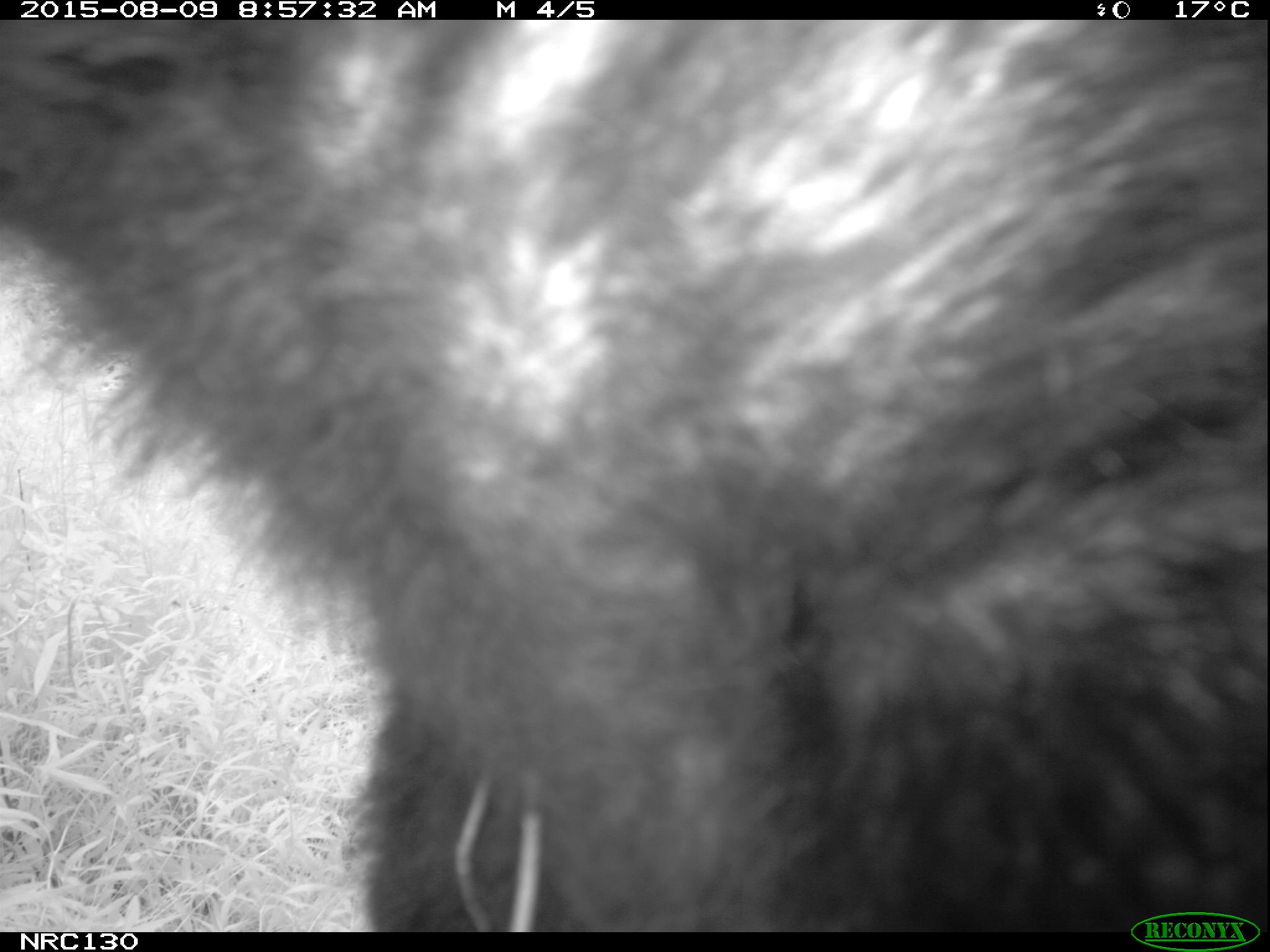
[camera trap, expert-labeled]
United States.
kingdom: Animalia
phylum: Chordata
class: Mammalia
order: Carnivora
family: Ursidae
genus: Ursus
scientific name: Ursus americanus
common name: american black bear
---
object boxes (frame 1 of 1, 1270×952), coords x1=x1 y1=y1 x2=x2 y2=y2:
American Black Bear: x1=6 y1=19 x2=1260 y2=922